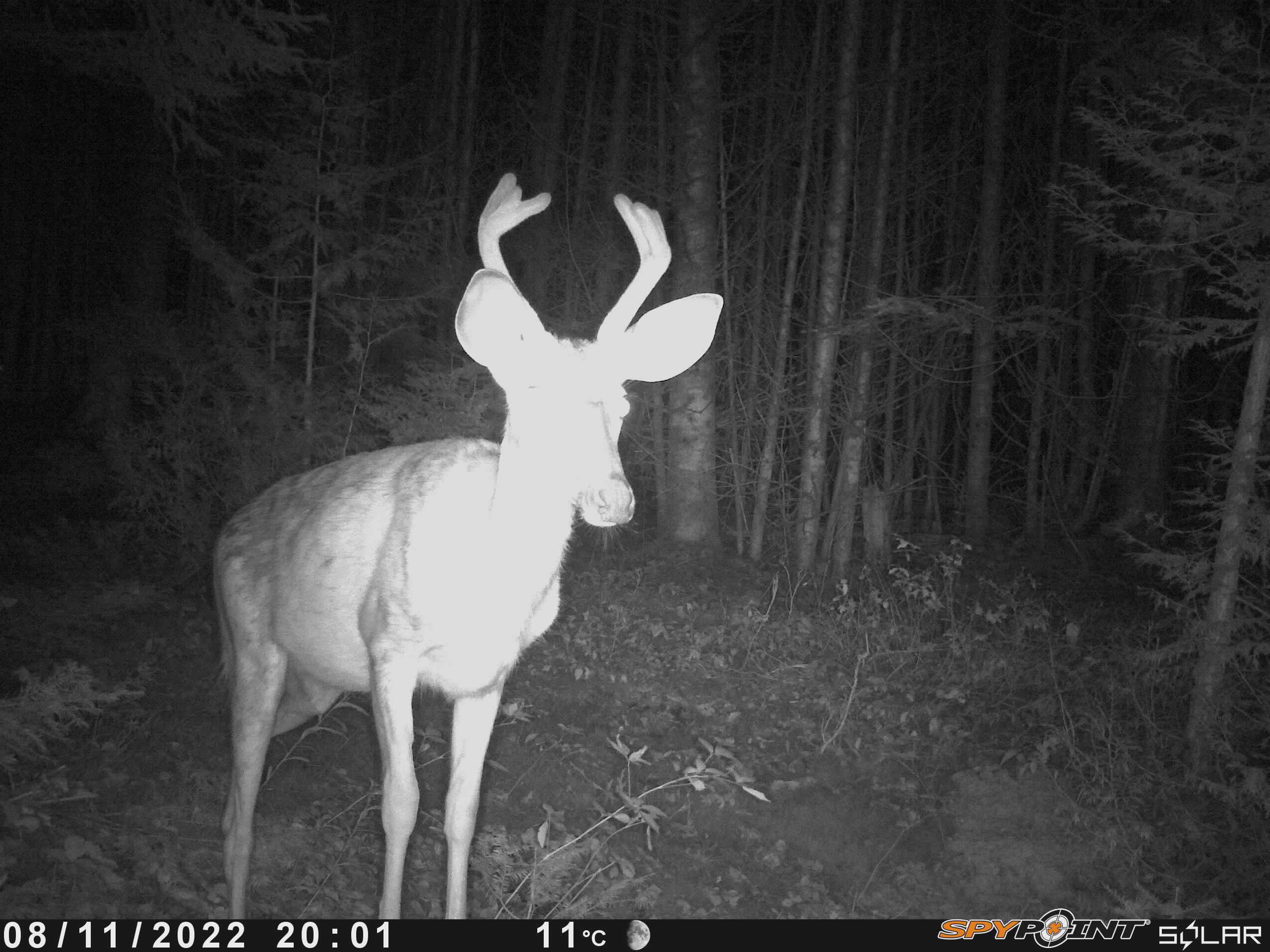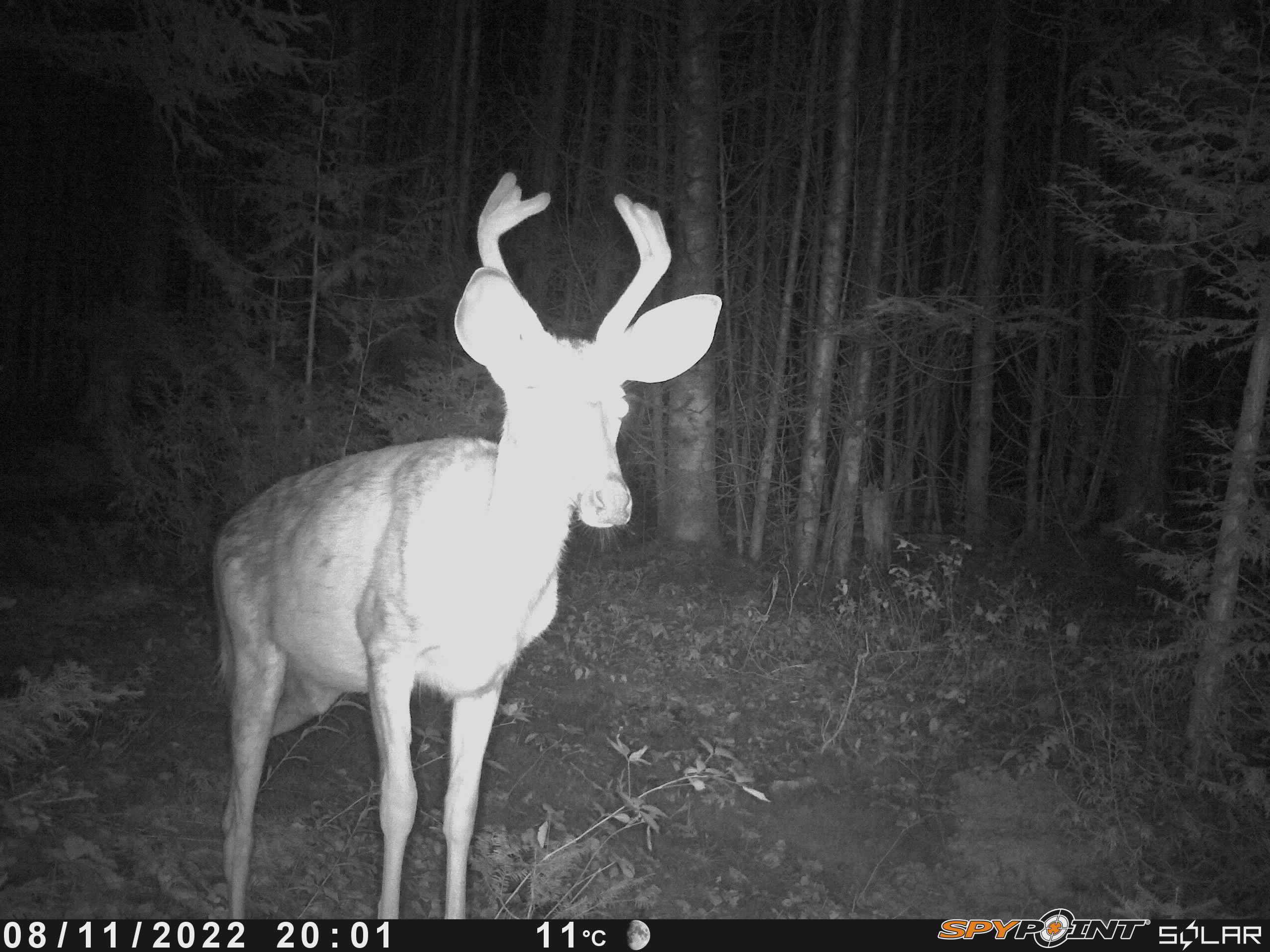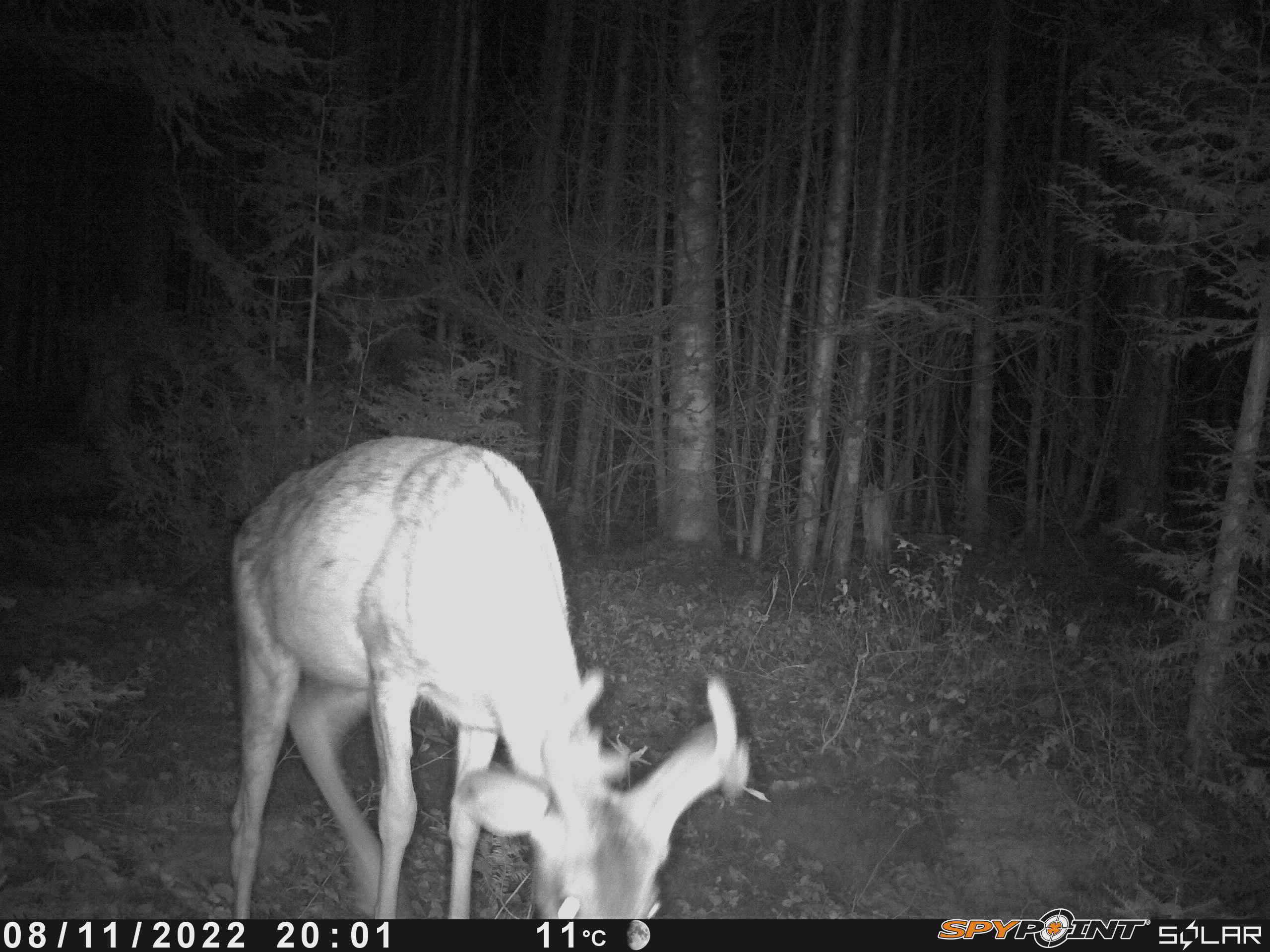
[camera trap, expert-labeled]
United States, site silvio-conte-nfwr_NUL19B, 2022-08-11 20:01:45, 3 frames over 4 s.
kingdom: Animalia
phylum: Chordata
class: Mammalia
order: Artiodactyla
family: Cervidae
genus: Odocoileus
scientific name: Odocoileus virginianus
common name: white-tailed deer